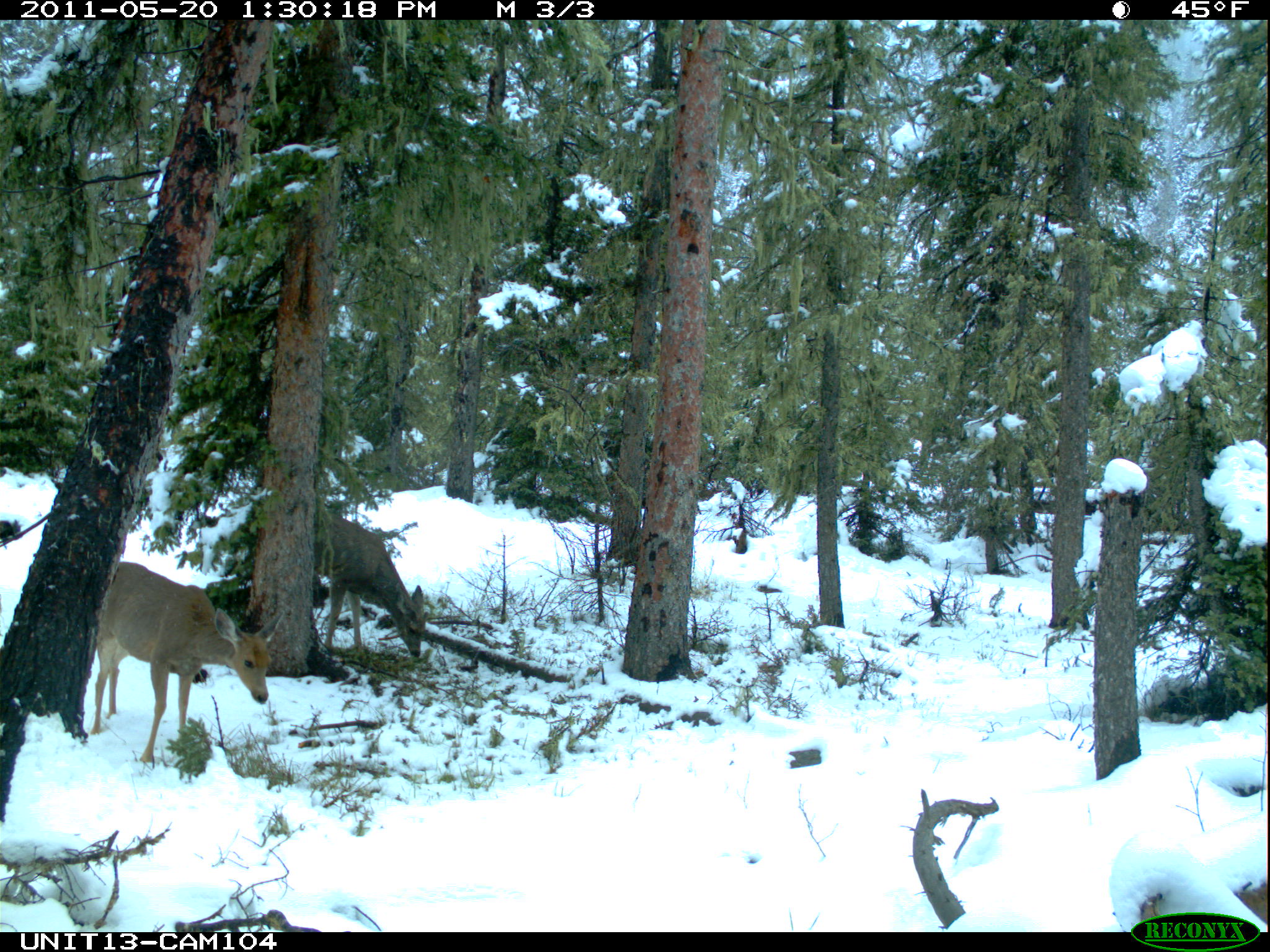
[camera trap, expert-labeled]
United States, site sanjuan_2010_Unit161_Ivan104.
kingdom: Animalia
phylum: Chordata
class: Mammalia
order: Artiodactyla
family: Cervidae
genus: Odocoileus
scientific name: Odocoileus hemionus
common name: mule deer